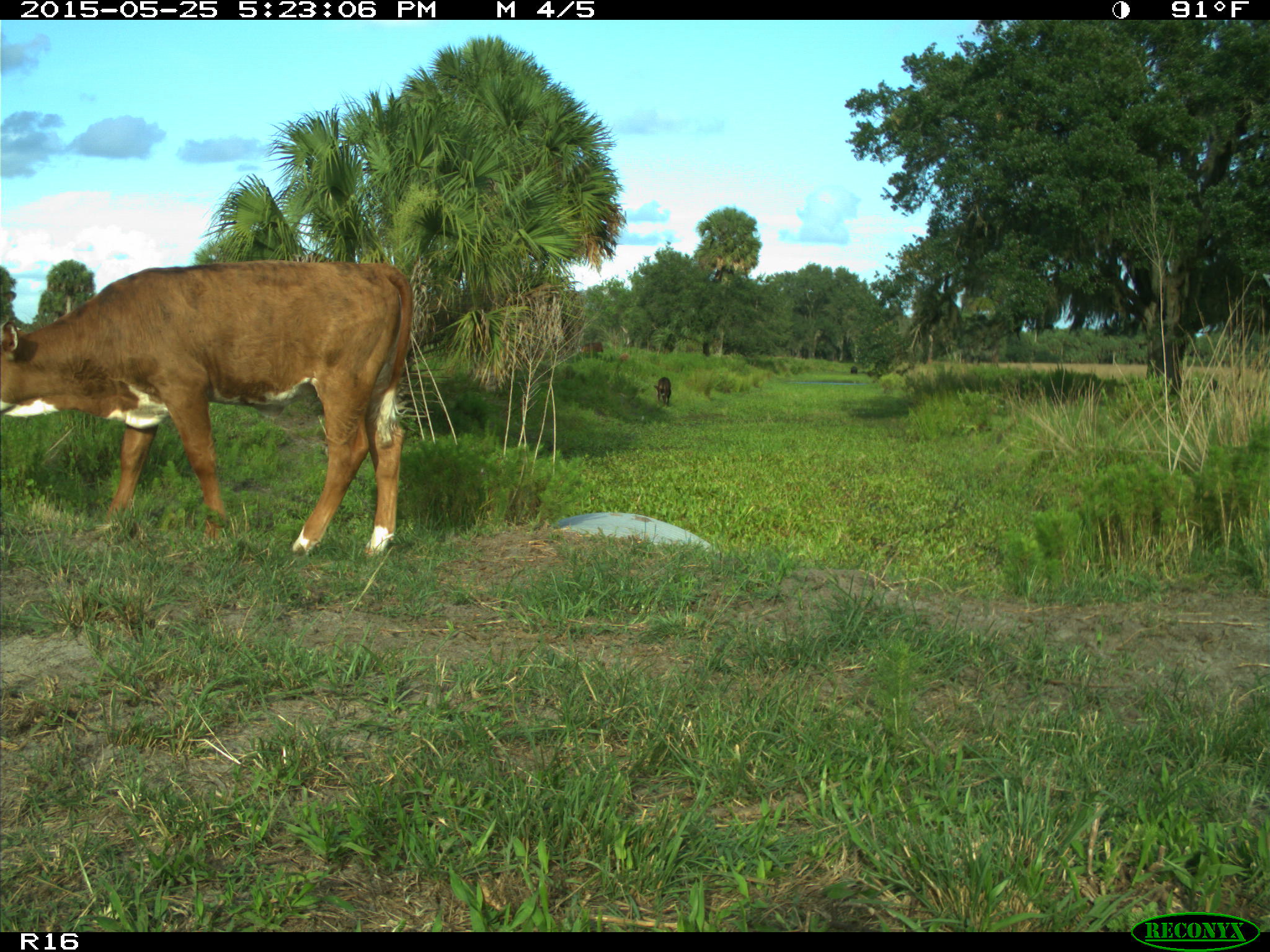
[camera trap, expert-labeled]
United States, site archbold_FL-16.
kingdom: Animalia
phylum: Chordata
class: Mammalia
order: Artiodactyla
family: Bovidae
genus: Bos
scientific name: Bos taurus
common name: domestic cow